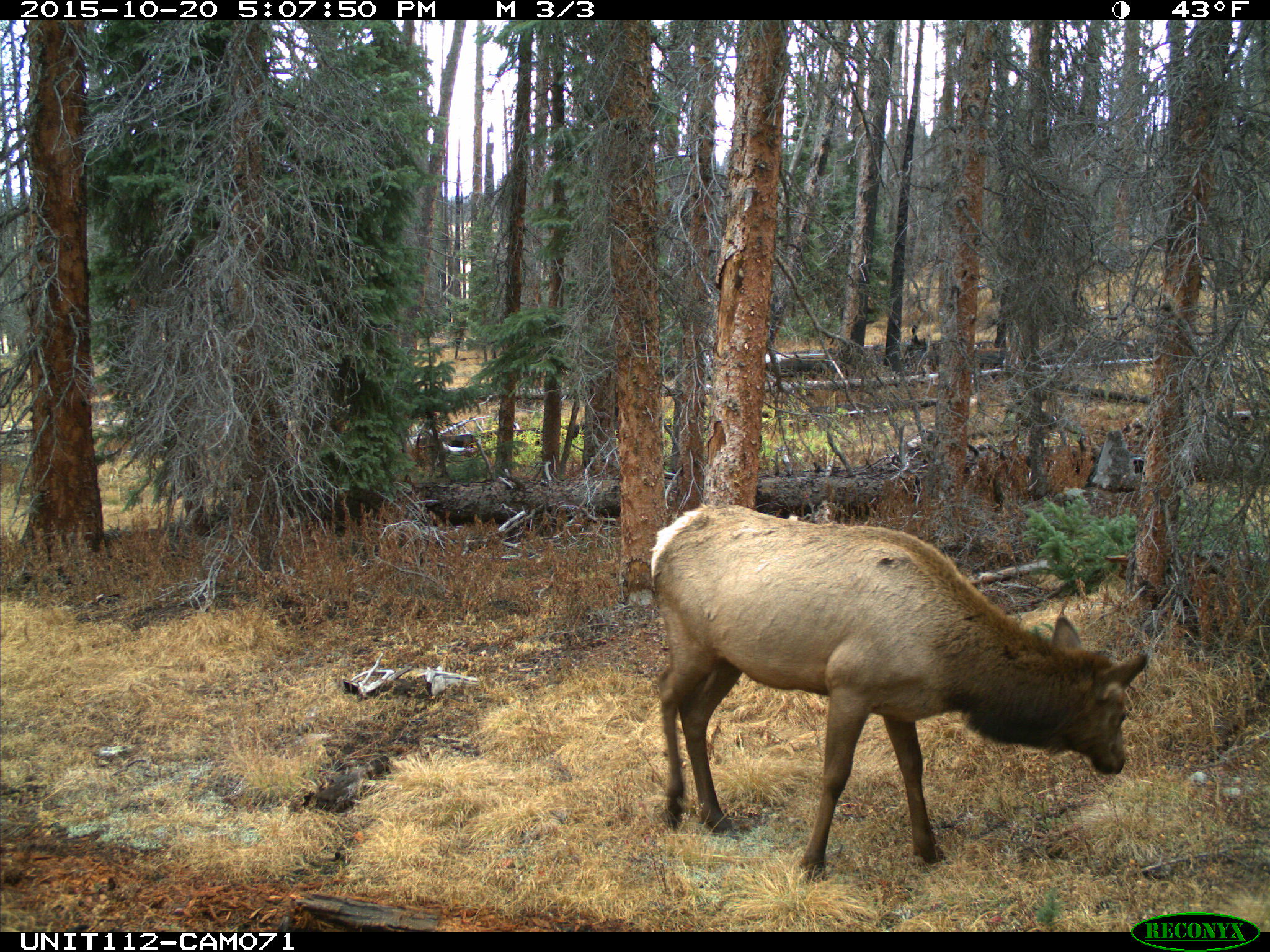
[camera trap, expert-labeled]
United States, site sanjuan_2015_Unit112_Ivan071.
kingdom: Animalia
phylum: Chordata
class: Mammalia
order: Artiodactyla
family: Cervidae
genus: Cervus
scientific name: Cervus elaphus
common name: red deer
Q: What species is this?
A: Cervus elaphus (red deer).